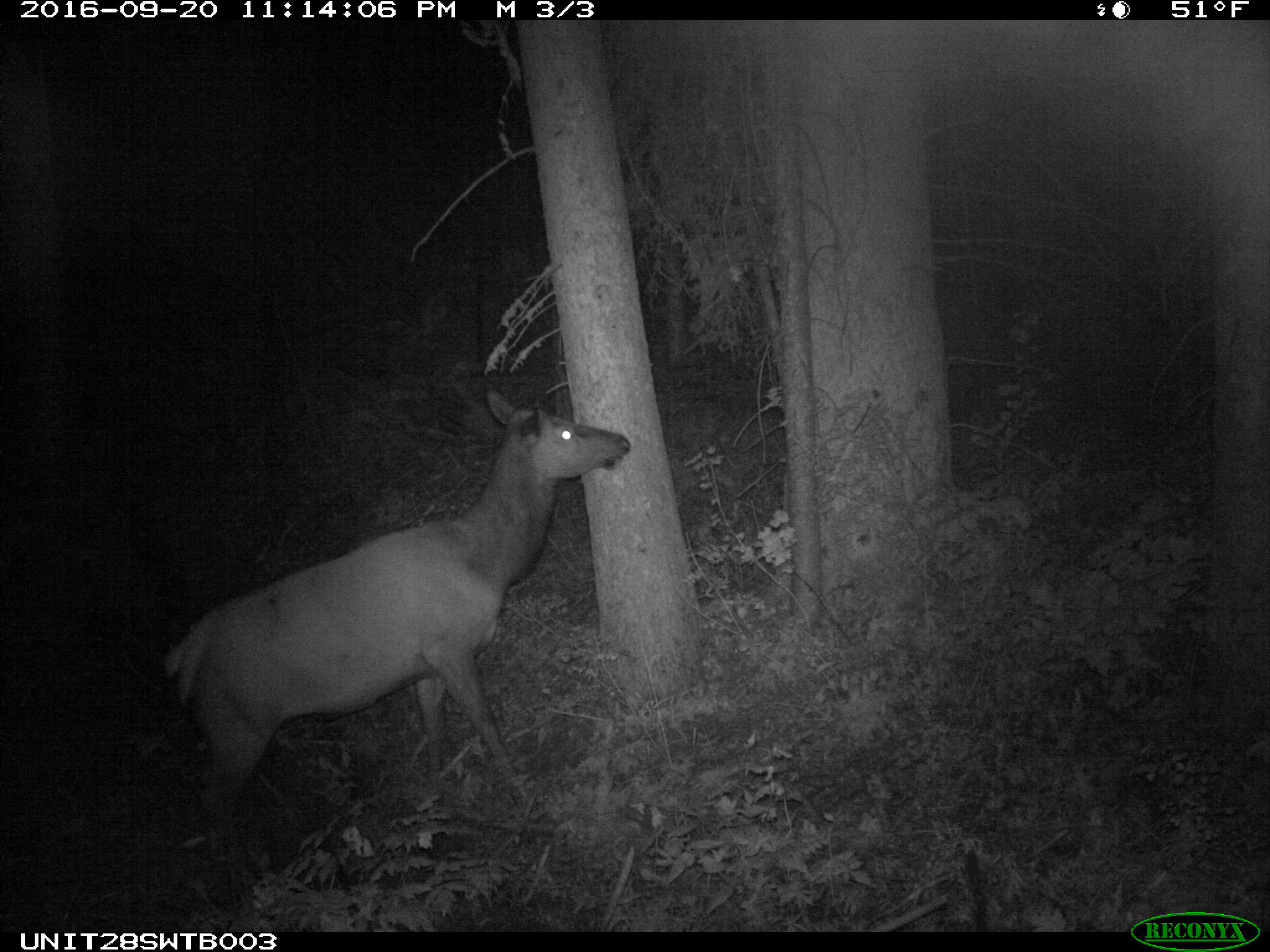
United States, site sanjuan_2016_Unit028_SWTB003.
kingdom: Animalia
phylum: Chordata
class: Mammalia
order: Artiodactyla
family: Cervidae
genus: Cervus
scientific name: Cervus elaphus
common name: red deer